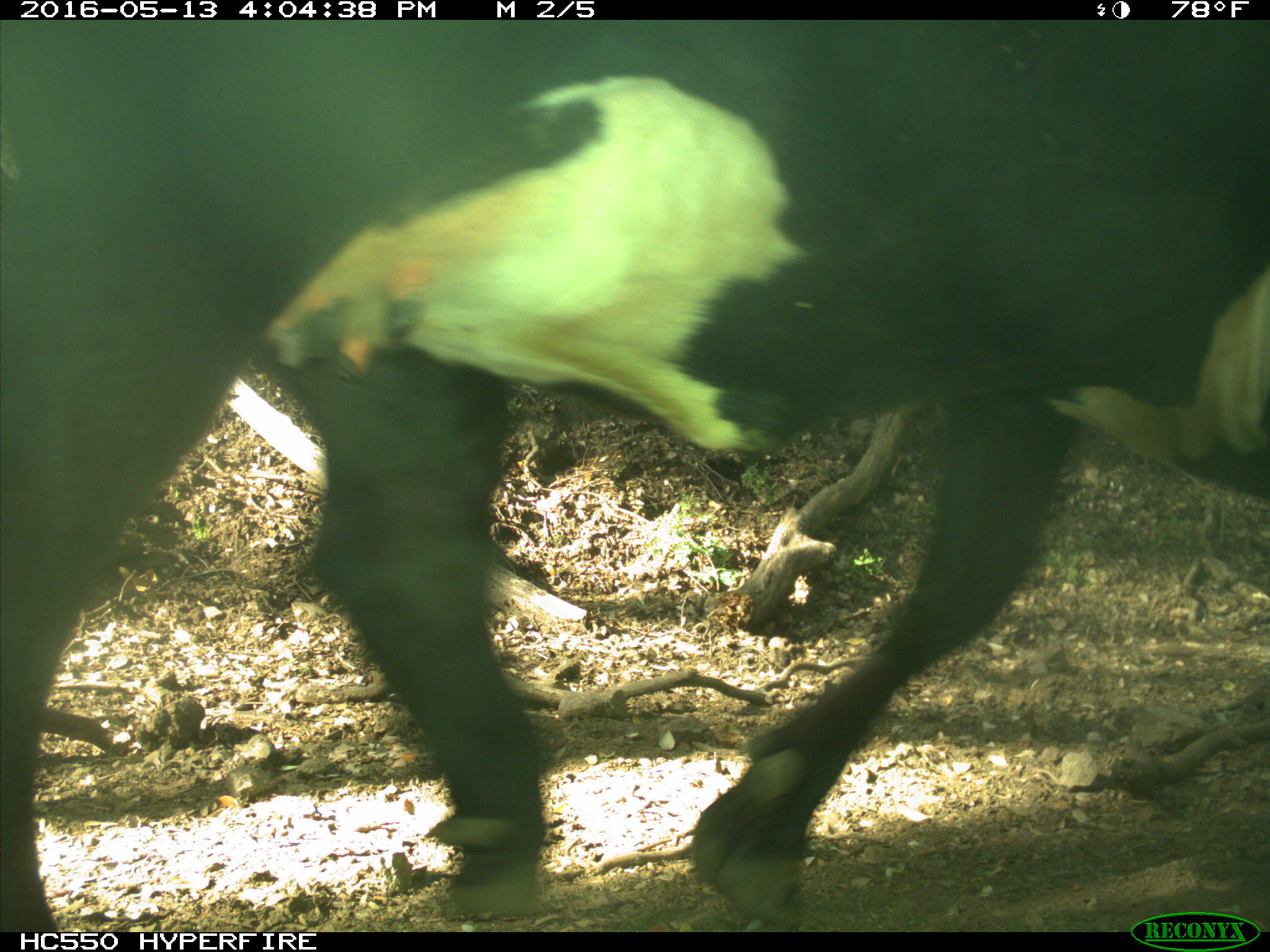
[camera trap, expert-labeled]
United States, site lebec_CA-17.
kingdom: Animalia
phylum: Chordata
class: Mammalia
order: Artiodactyla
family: Bovidae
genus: Bos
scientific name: Bos taurus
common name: domestic cow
Bos taurus (domestic cow).